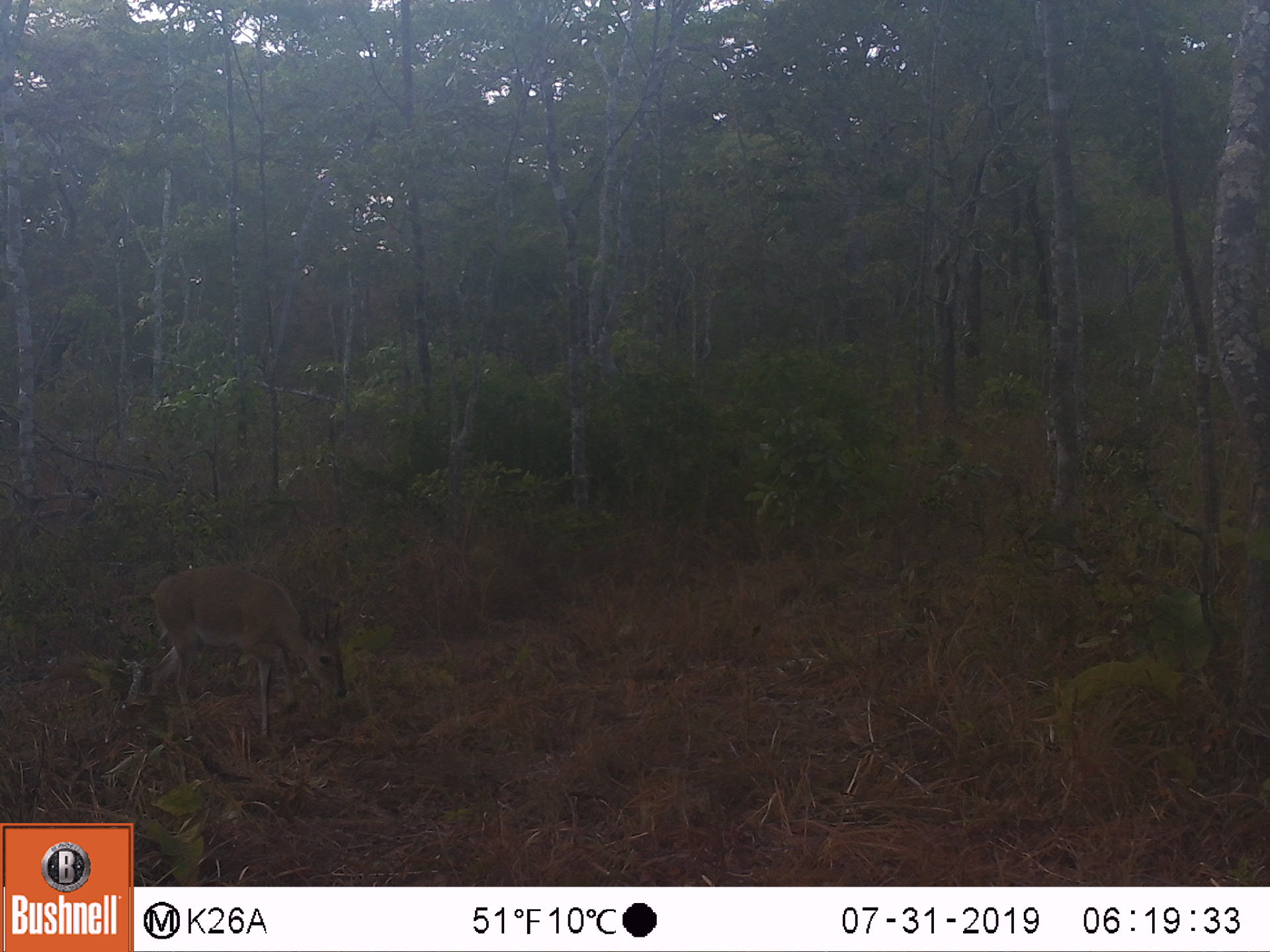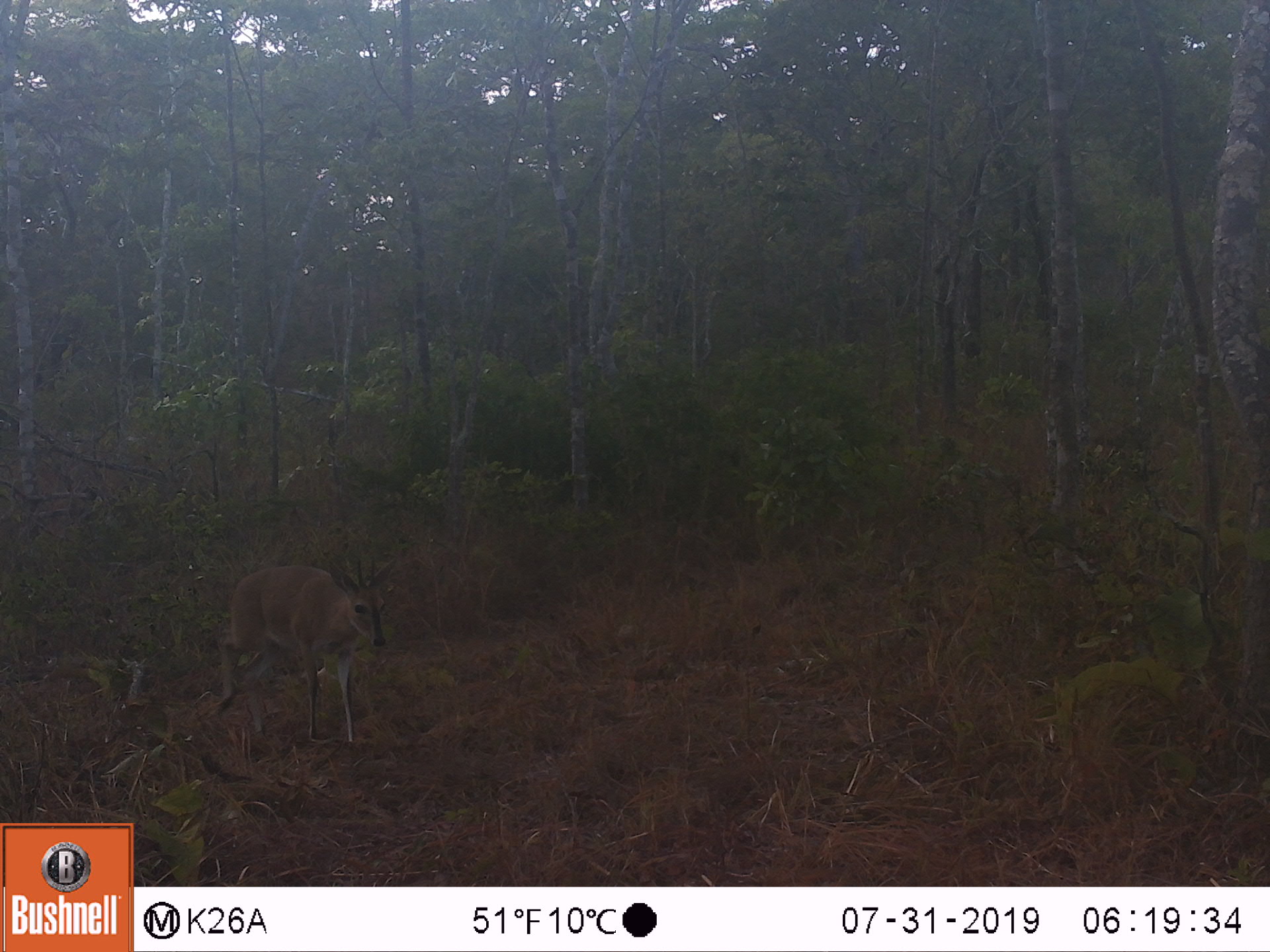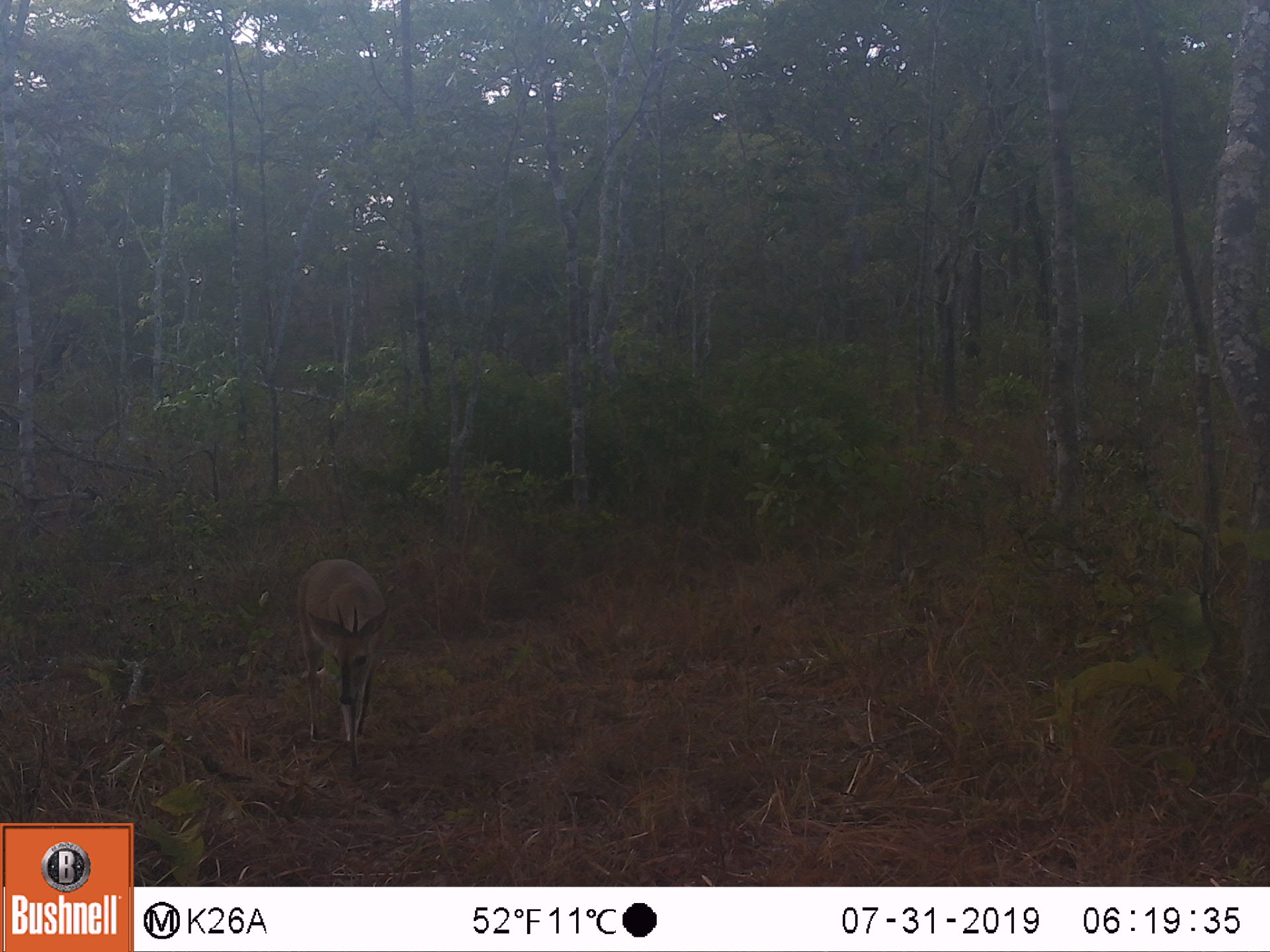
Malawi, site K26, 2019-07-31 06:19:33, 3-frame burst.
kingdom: Animalia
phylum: Chordata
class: Mammalia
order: Artiodactyla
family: Bovidae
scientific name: Antilopinae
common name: small antelope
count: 1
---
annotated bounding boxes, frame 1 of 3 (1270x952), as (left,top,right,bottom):
small antelope: (141,567,348,741)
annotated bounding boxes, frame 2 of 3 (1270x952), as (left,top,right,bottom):
small antelope: (214,550,401,748)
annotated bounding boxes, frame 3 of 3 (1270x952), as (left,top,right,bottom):
small antelope: (291,557,390,777)